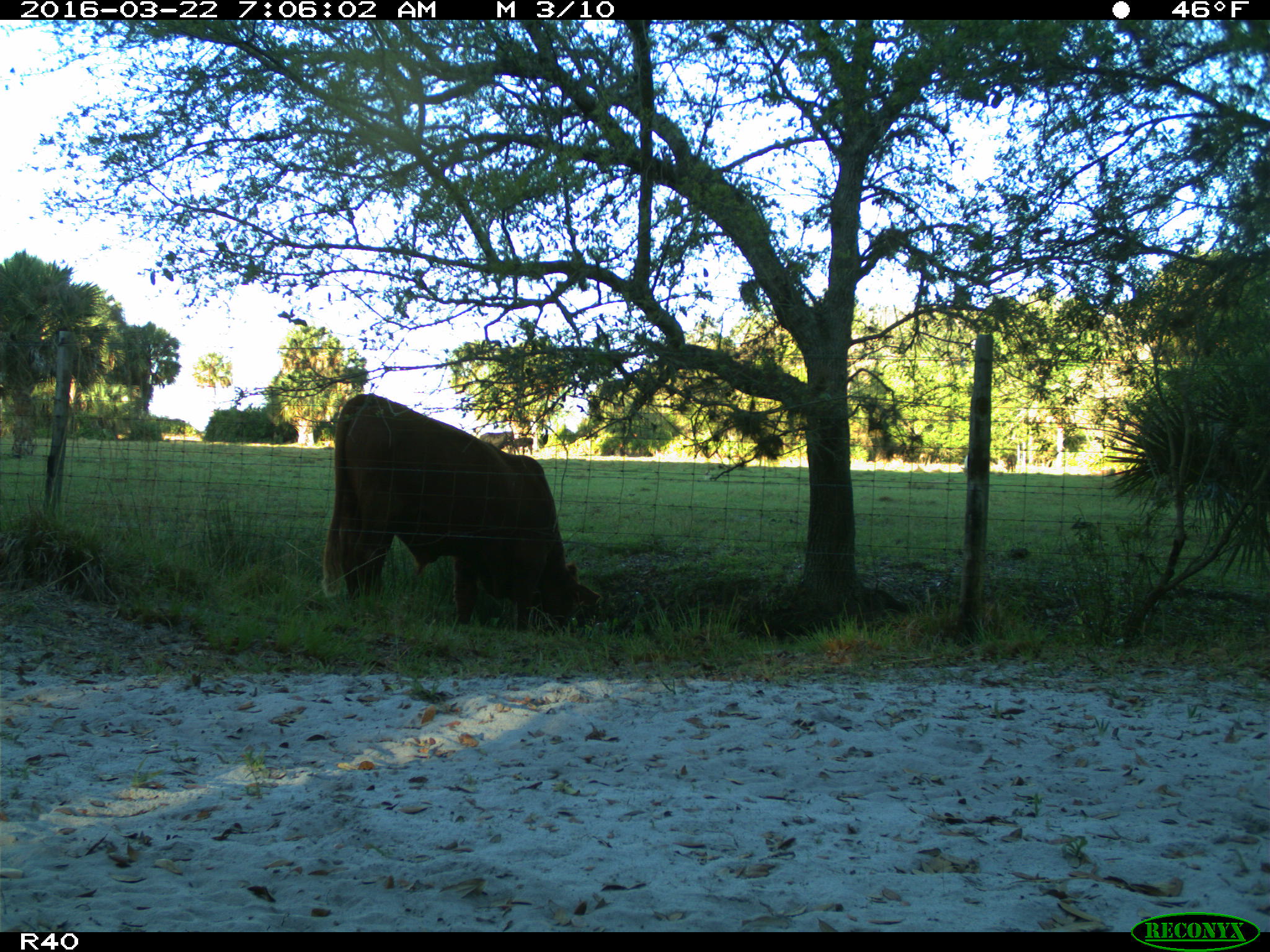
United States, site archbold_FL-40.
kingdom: Animalia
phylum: Chordata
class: Mammalia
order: Artiodactyla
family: Bovidae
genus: Bos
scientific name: Bos taurus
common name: domestic cow